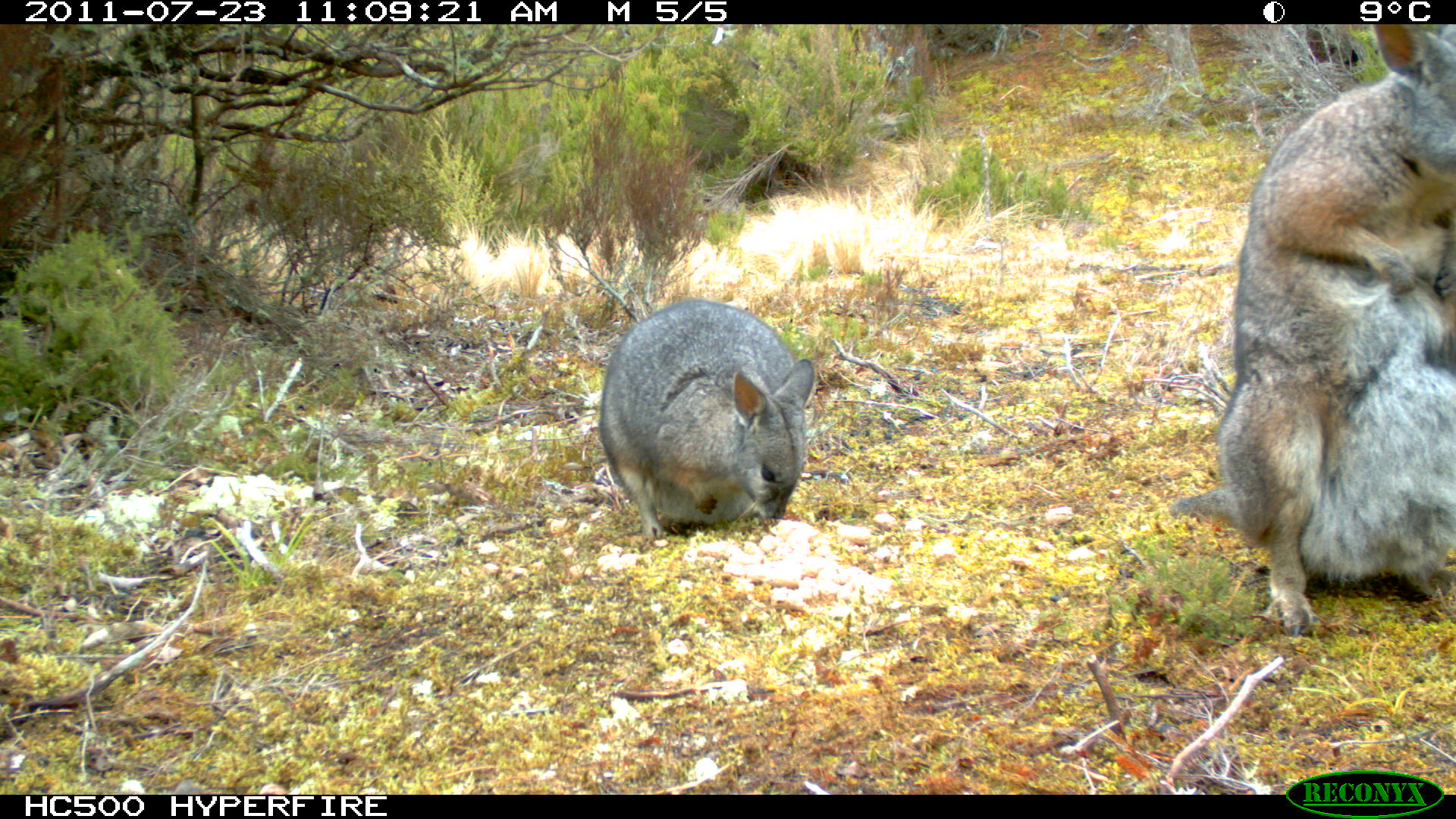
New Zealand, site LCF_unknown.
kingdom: Animalia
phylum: Chordata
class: Mammalia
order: Diprotodontia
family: Macropodidae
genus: Notamacropus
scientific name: Notamacropus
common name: wallaby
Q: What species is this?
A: Wallaby (Notamacropus).